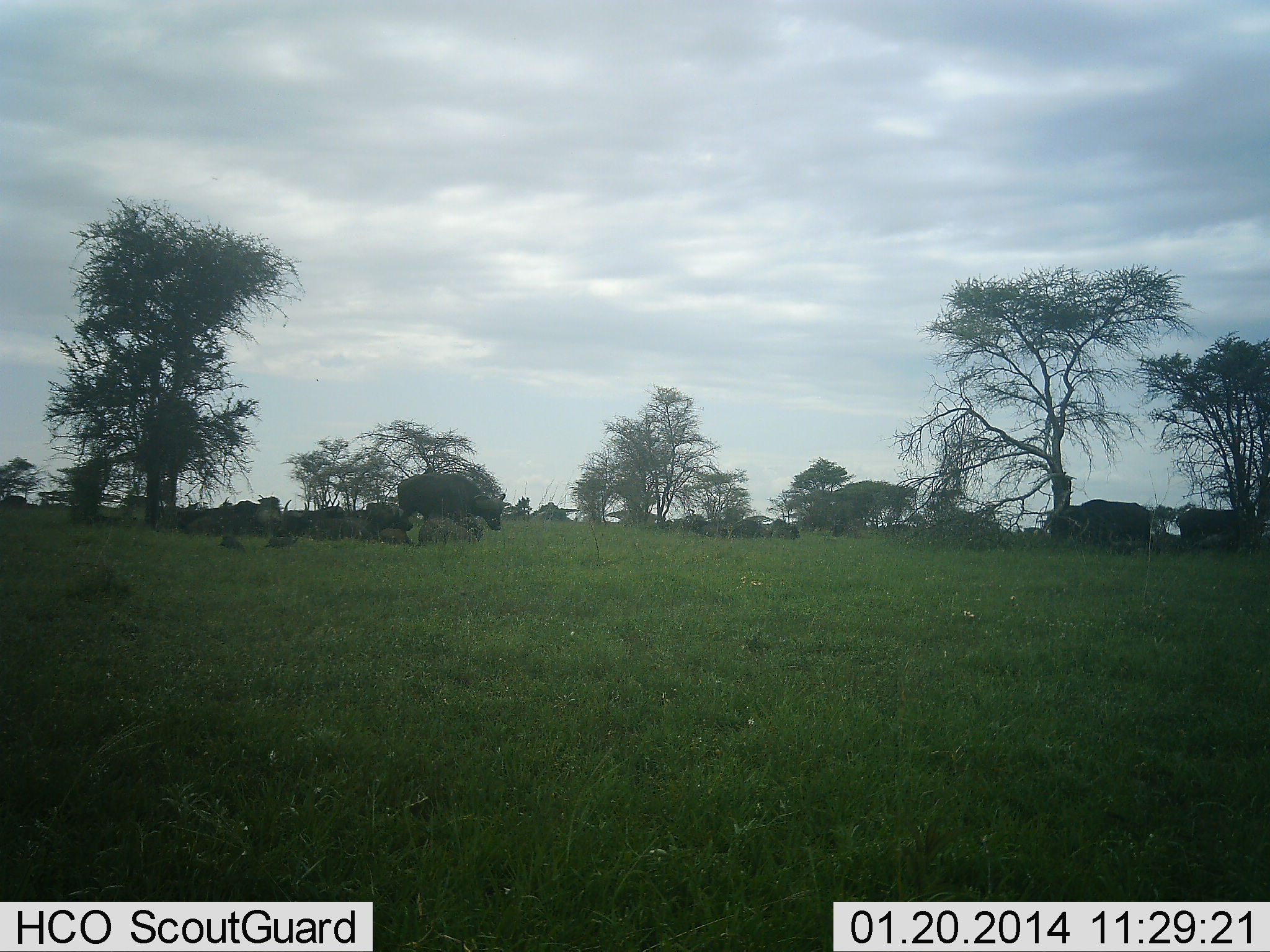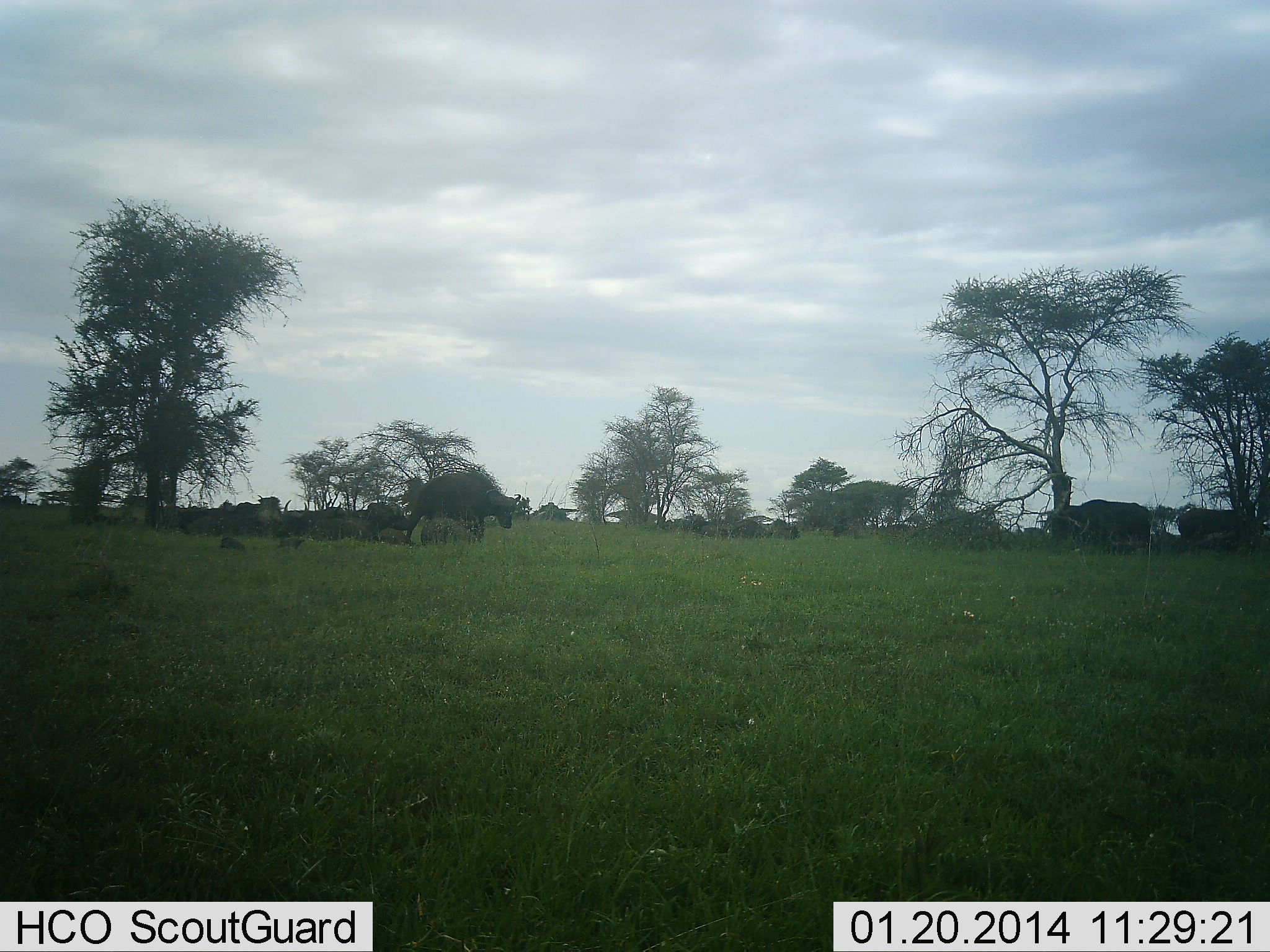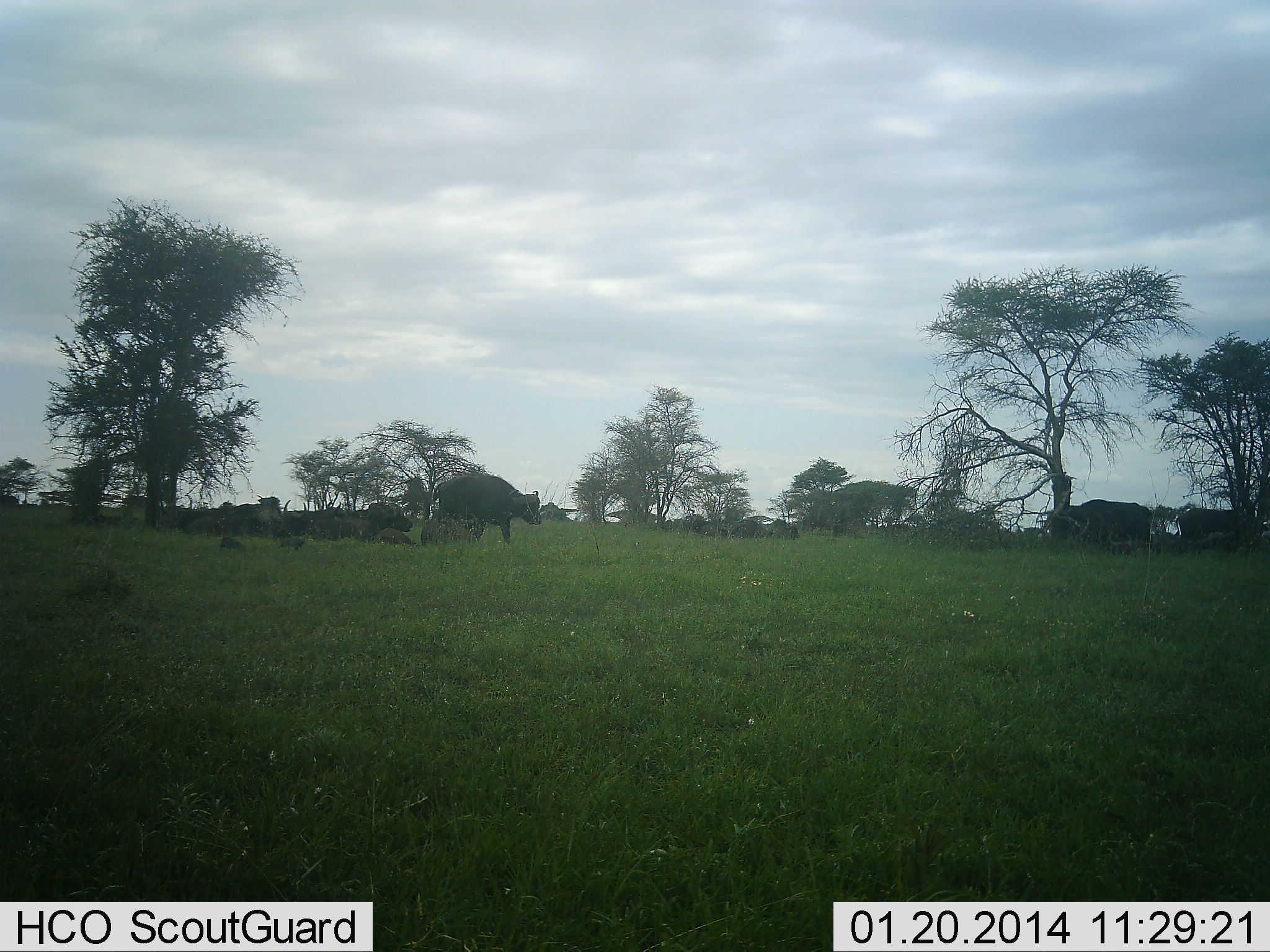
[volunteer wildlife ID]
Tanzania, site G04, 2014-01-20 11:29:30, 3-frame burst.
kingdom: Animalia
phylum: Chordata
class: Mammalia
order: Artiodactyla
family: Bovidae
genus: Syncerus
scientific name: Syncerus caffer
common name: cape buffalo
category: buffalo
Buffalo (cape buffalo) (Syncerus caffer), count 11-50. Behavior (volunteer vote fractions): standing 71%, resting 71%, moving 71%, interacting 7%. Young present (vote fraction): 7%. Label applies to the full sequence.